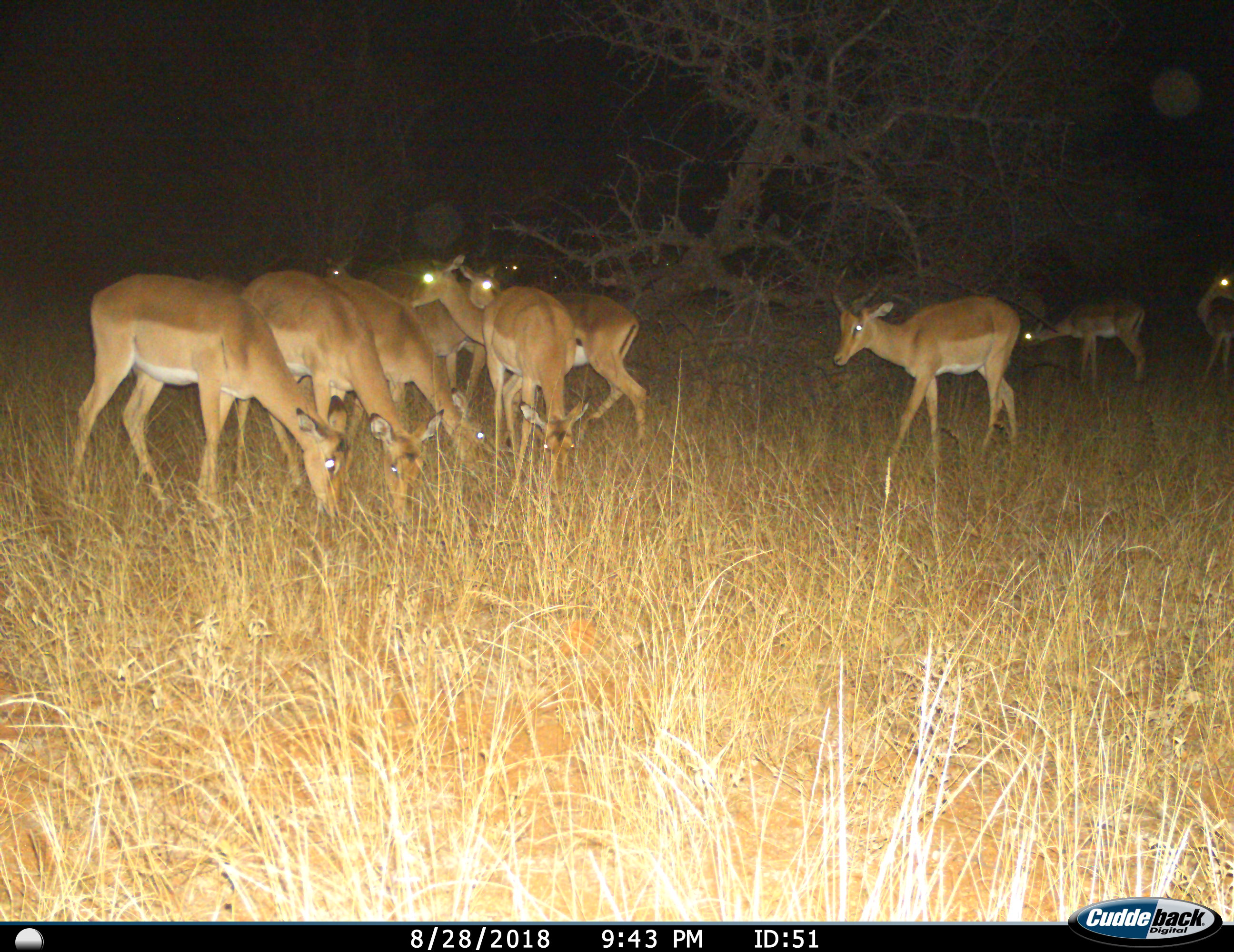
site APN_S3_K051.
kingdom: Animalia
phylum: Chordata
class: Mammalia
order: Artiodactyla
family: Bovidae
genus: Aepyceros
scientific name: Aepyceros melampus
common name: impala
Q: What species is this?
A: Impala (Aepyceros melampus).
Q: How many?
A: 11-50.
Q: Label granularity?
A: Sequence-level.